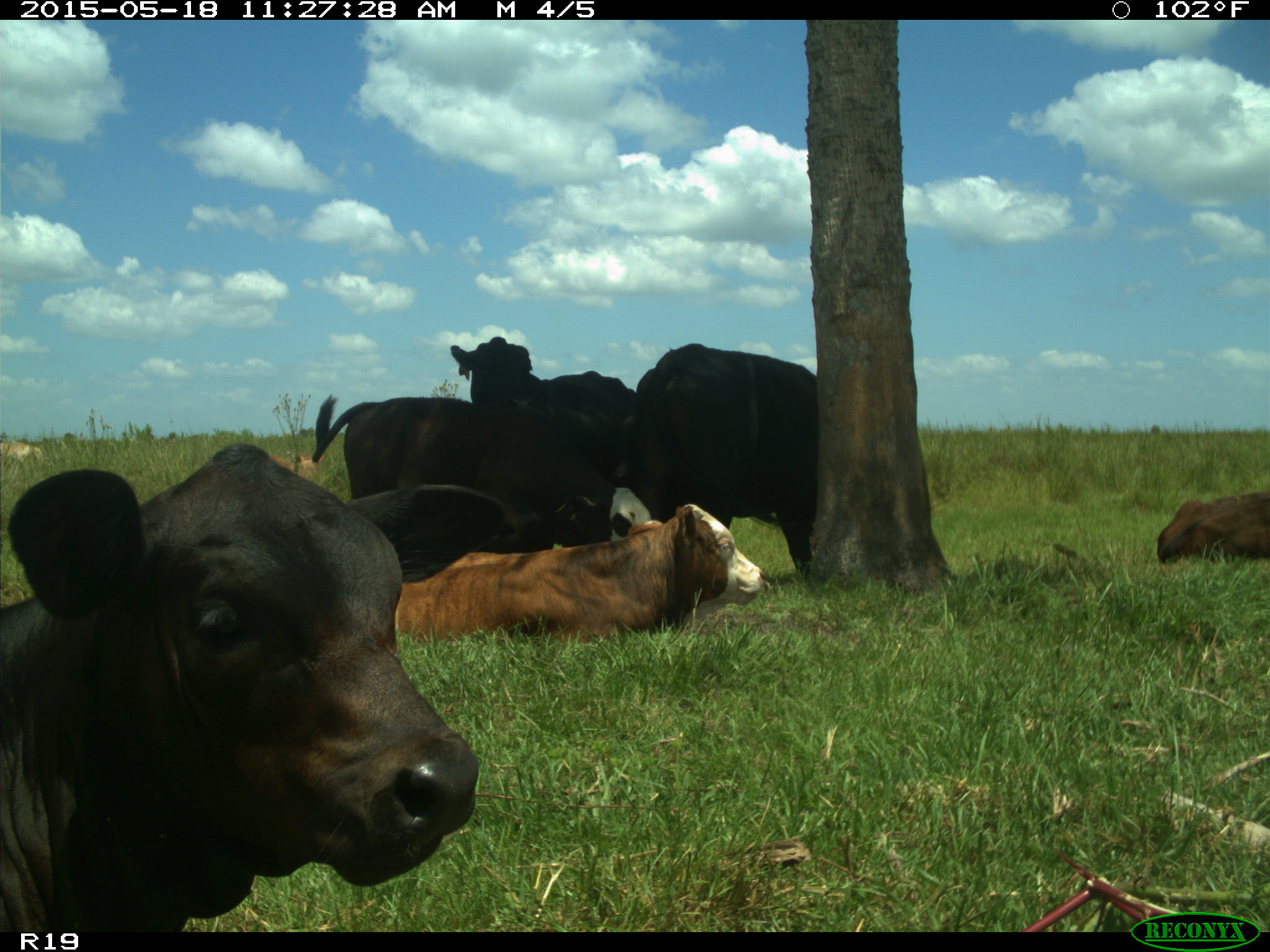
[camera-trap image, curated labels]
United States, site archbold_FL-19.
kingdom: Animalia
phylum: Chordata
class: Mammalia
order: Artiodactyla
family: Bovidae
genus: Bos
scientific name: Bos taurus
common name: domestic cow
Bos taurus (domestic cow).